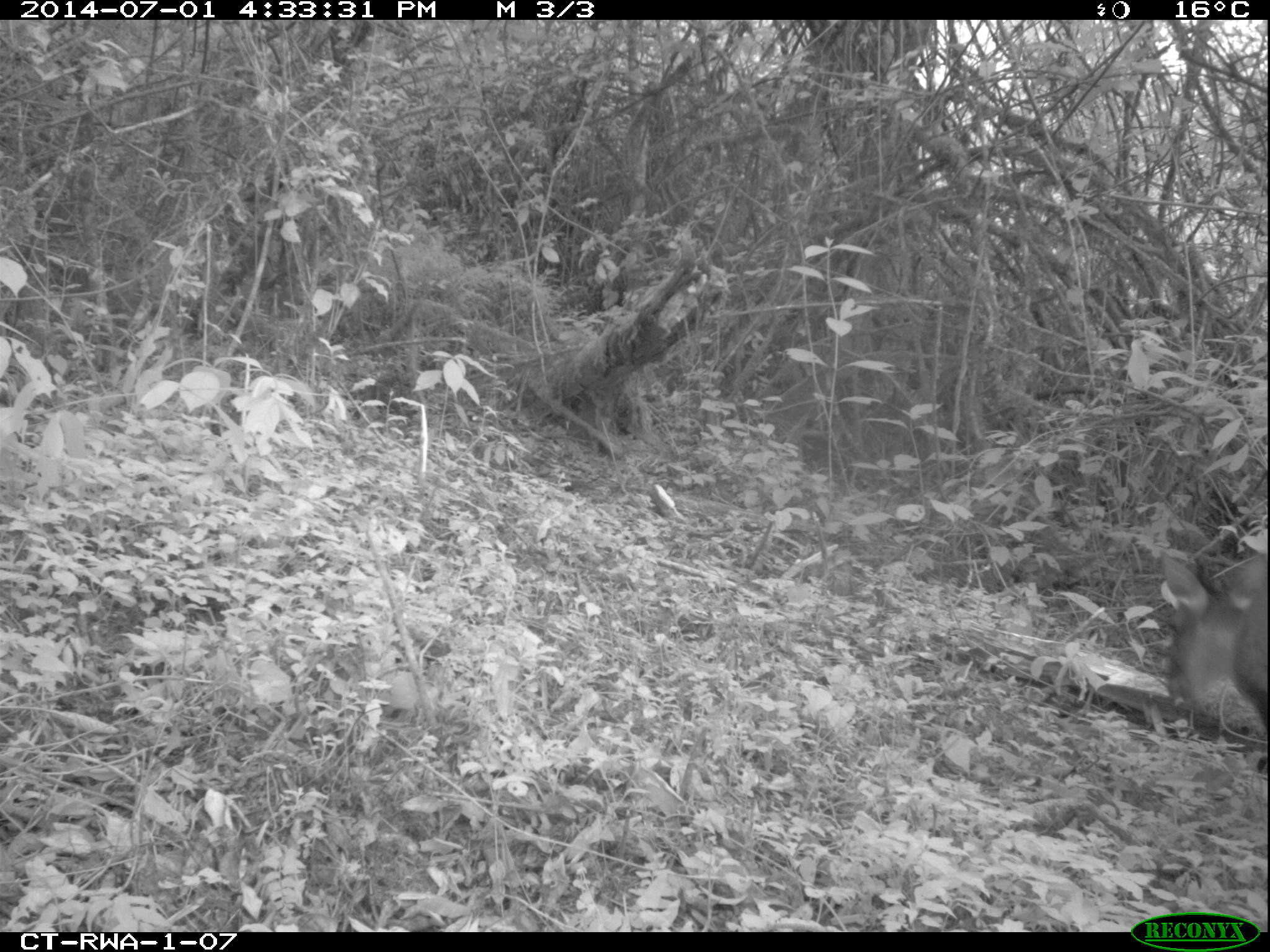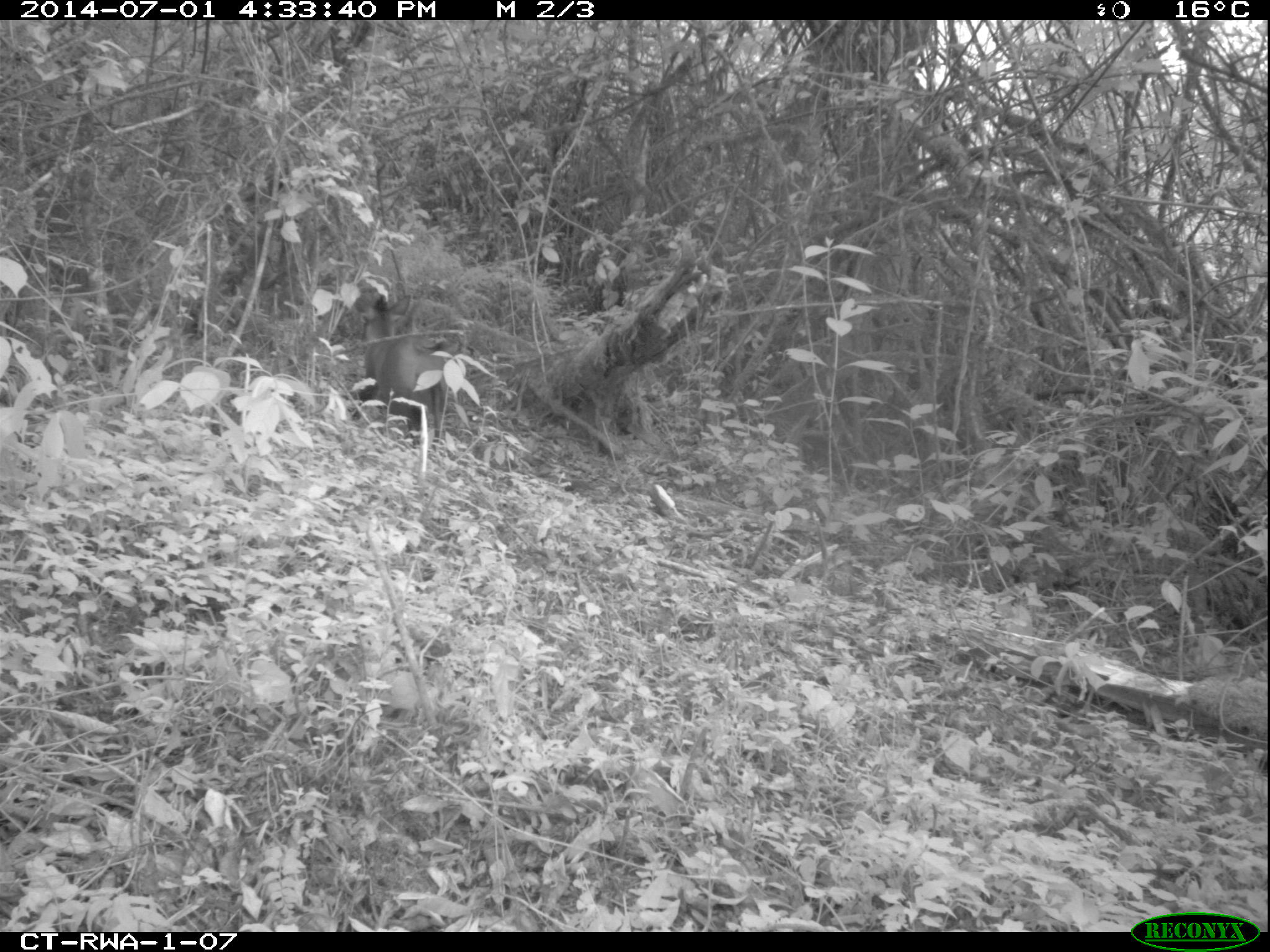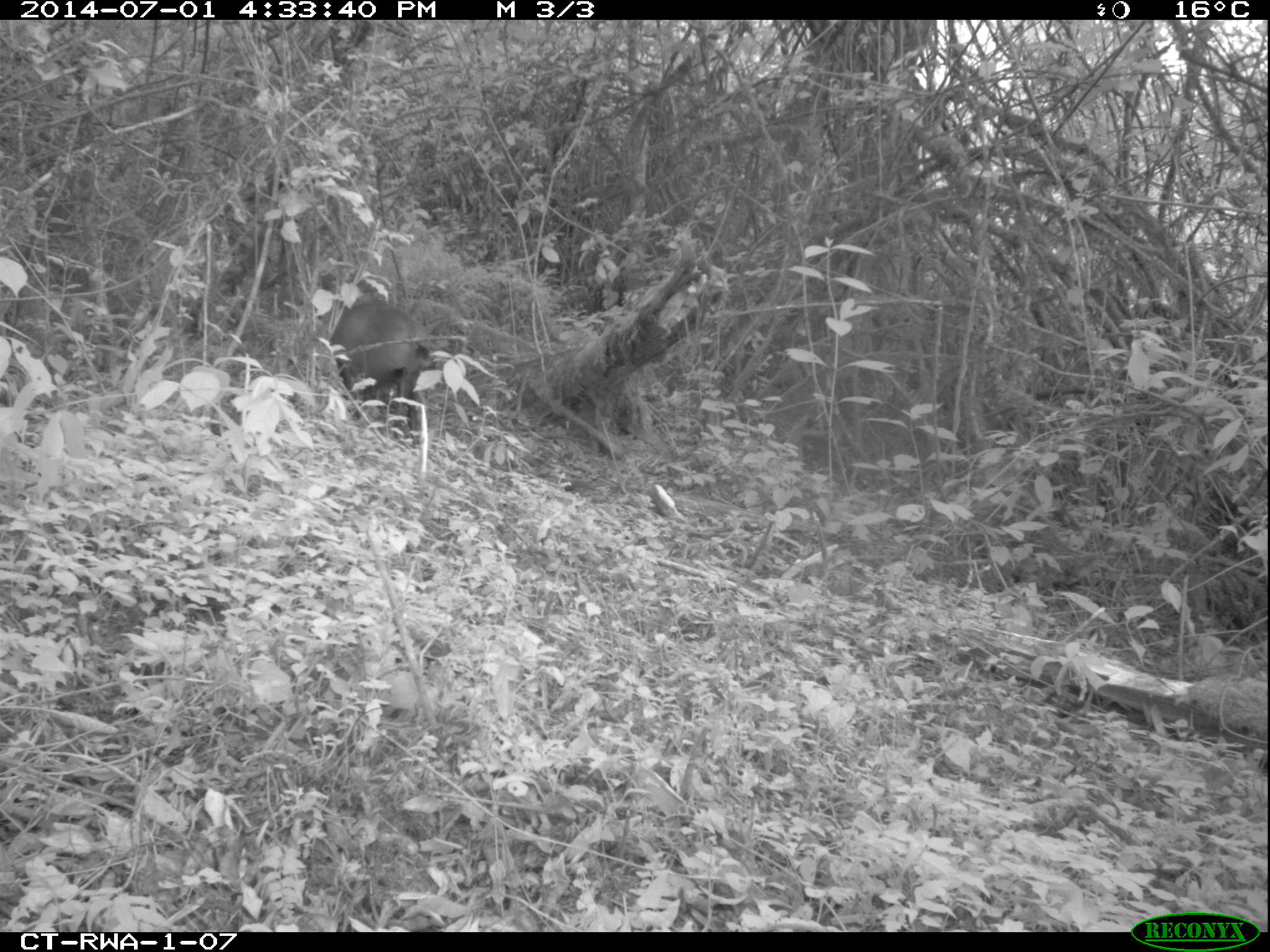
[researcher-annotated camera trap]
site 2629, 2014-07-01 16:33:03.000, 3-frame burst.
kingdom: Animalia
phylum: Chordata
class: Mammalia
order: Artiodactyla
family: Bovidae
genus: Cephalophus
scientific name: Cephalophus nigrifrons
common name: black-fronted duiker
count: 1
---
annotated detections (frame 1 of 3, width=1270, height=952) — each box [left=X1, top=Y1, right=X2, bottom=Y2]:
cephalophus nigrifrons: [left=1157, top=551, right=1266, bottom=723]